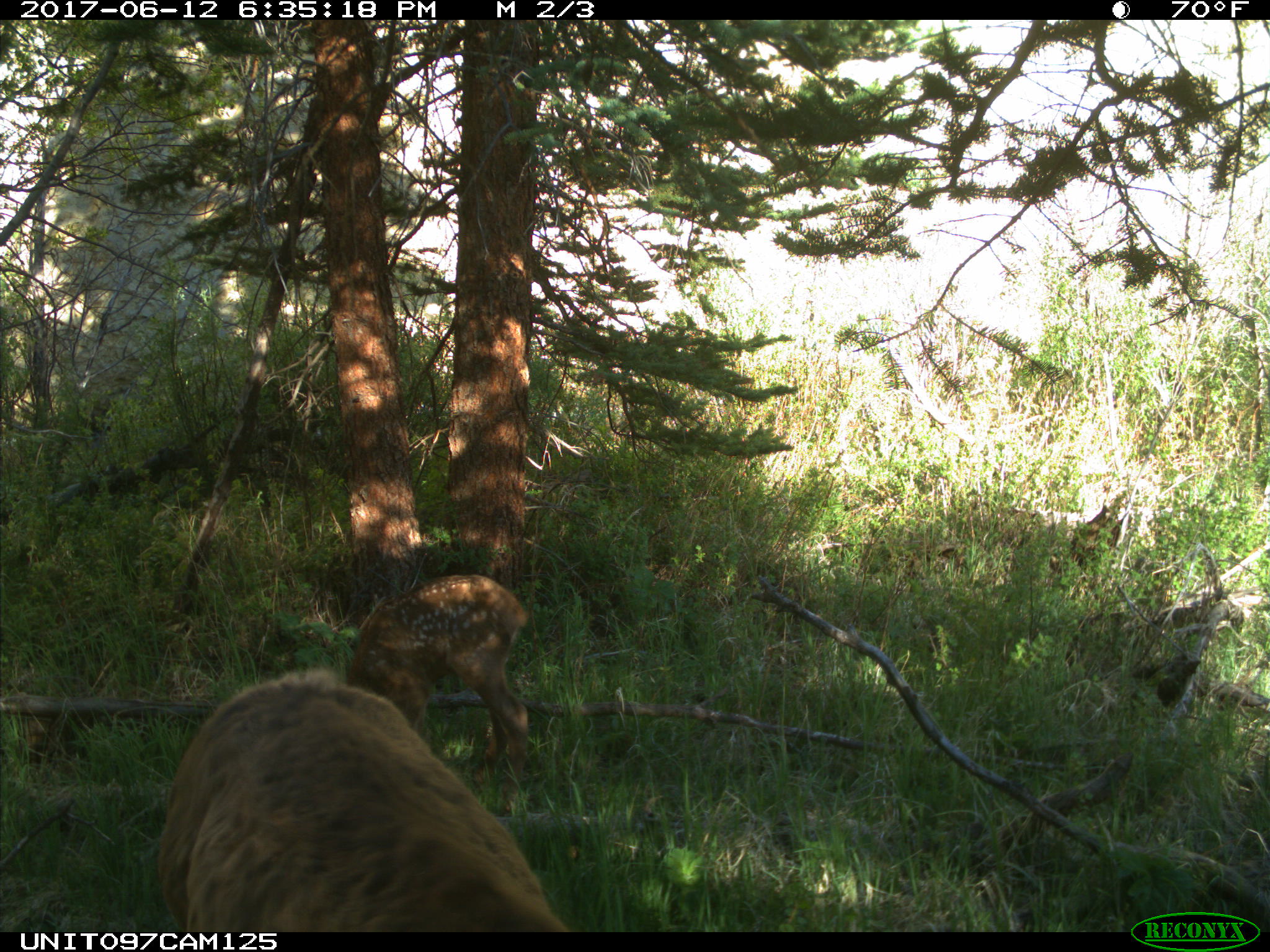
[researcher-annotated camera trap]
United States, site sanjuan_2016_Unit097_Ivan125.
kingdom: Animalia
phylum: Chordata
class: Mammalia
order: Artiodactyla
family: Cervidae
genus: Cervus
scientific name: Cervus elaphus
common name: red deer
Cervus elaphus (red deer).